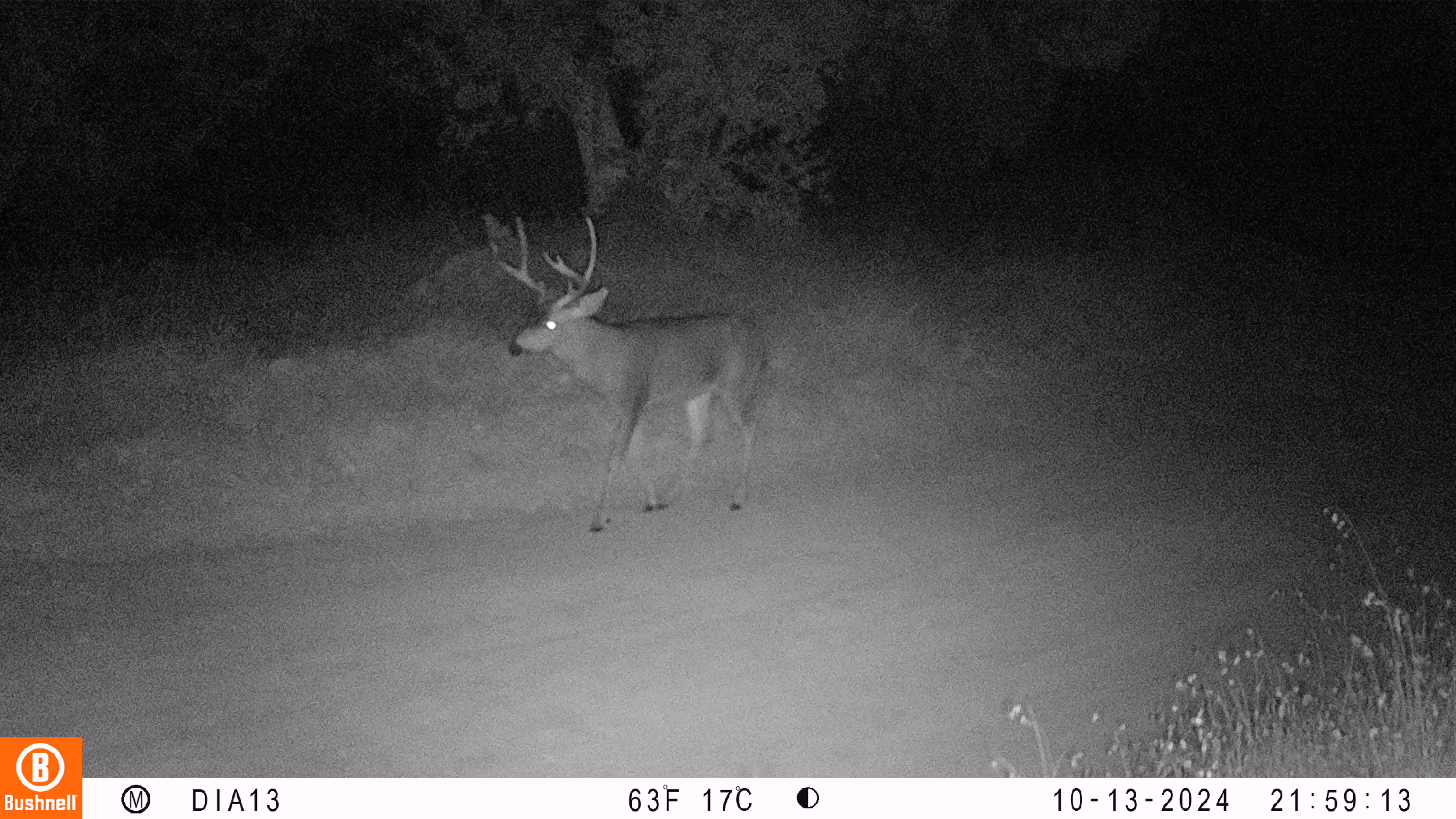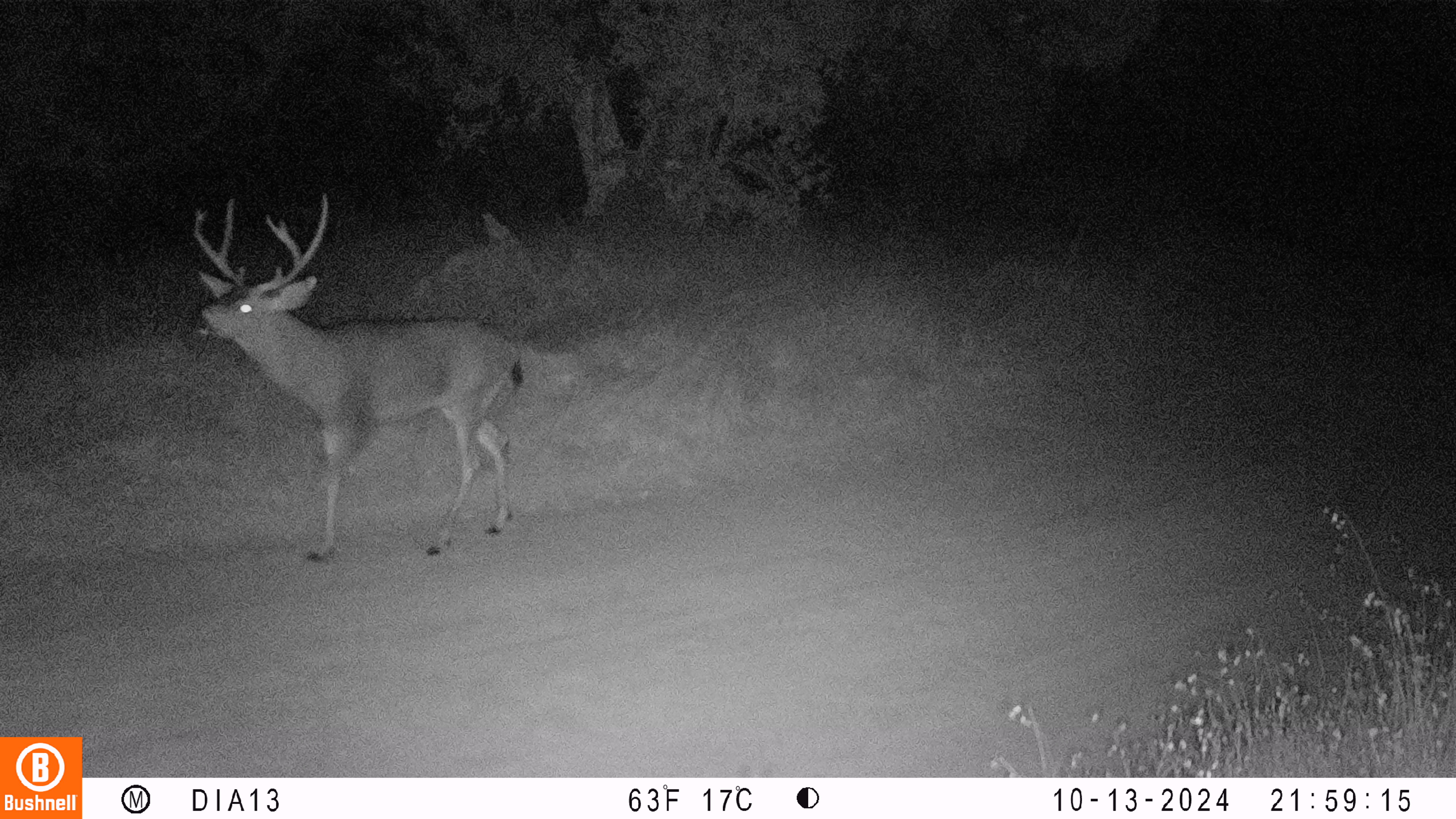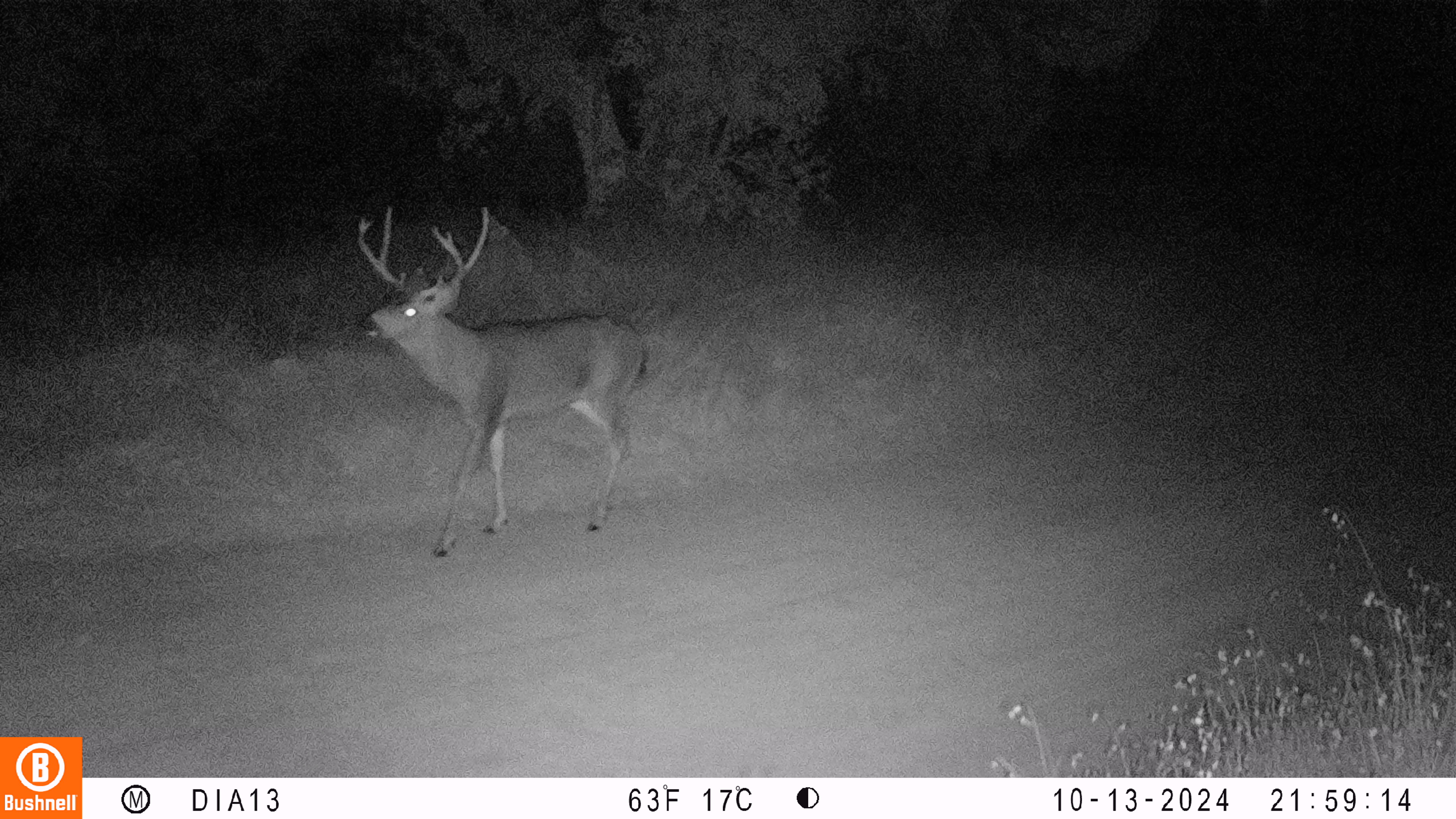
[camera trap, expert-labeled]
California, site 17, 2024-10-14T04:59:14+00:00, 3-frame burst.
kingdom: Animalia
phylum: Chordata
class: Mammalia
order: Artiodactyla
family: Cervidae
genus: Odocoileus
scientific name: Odocoileus hemionus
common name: mule deer